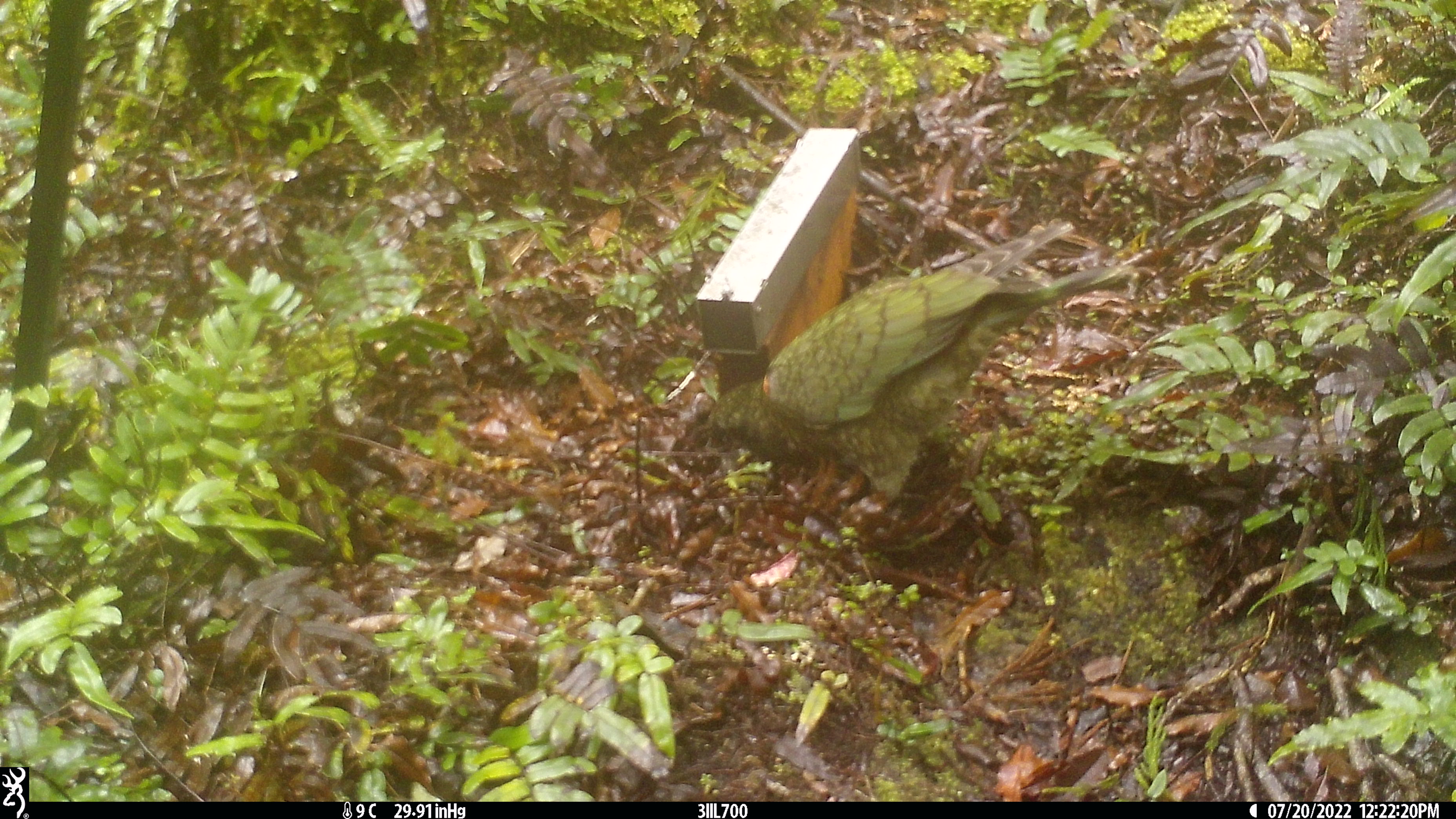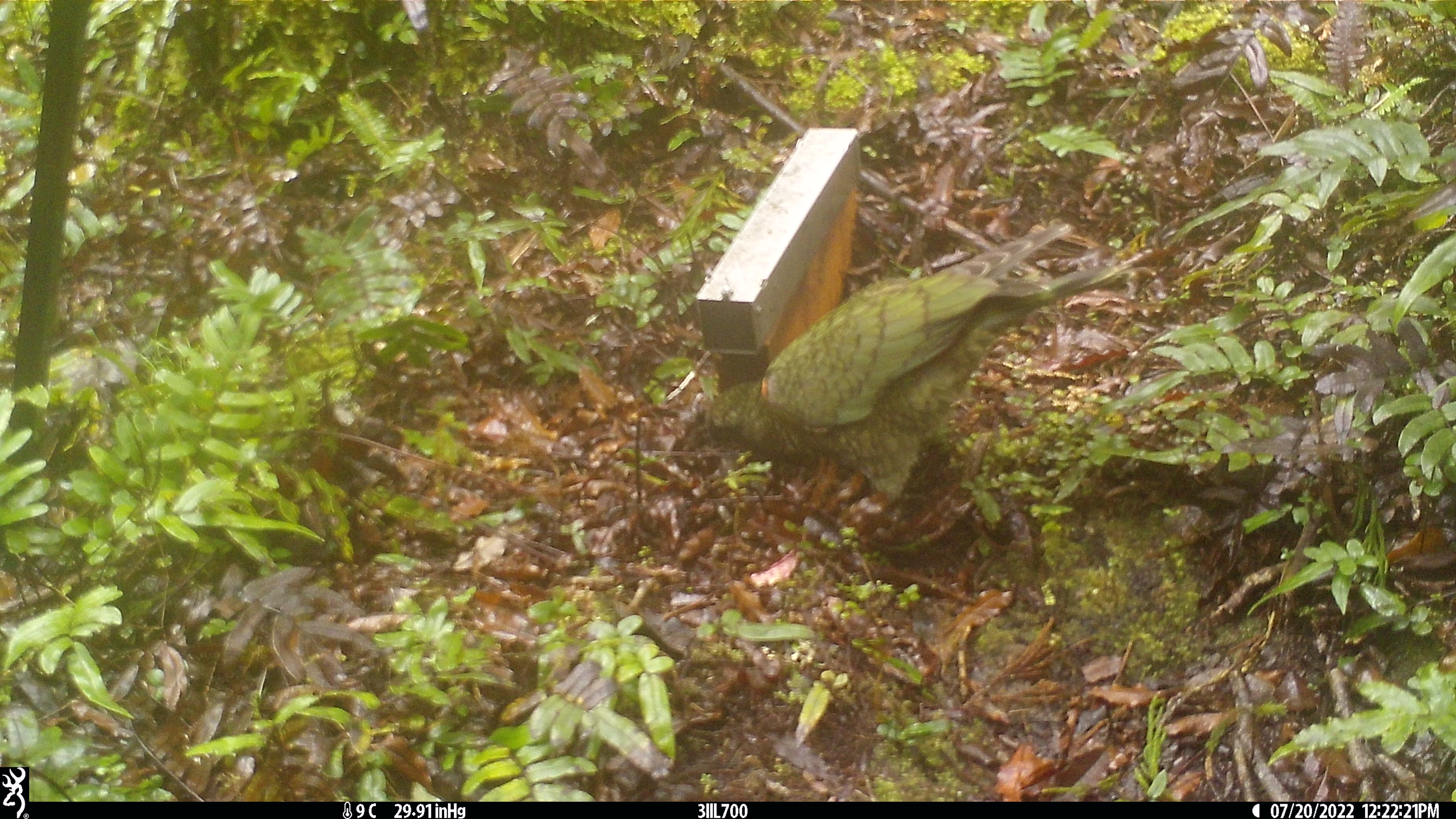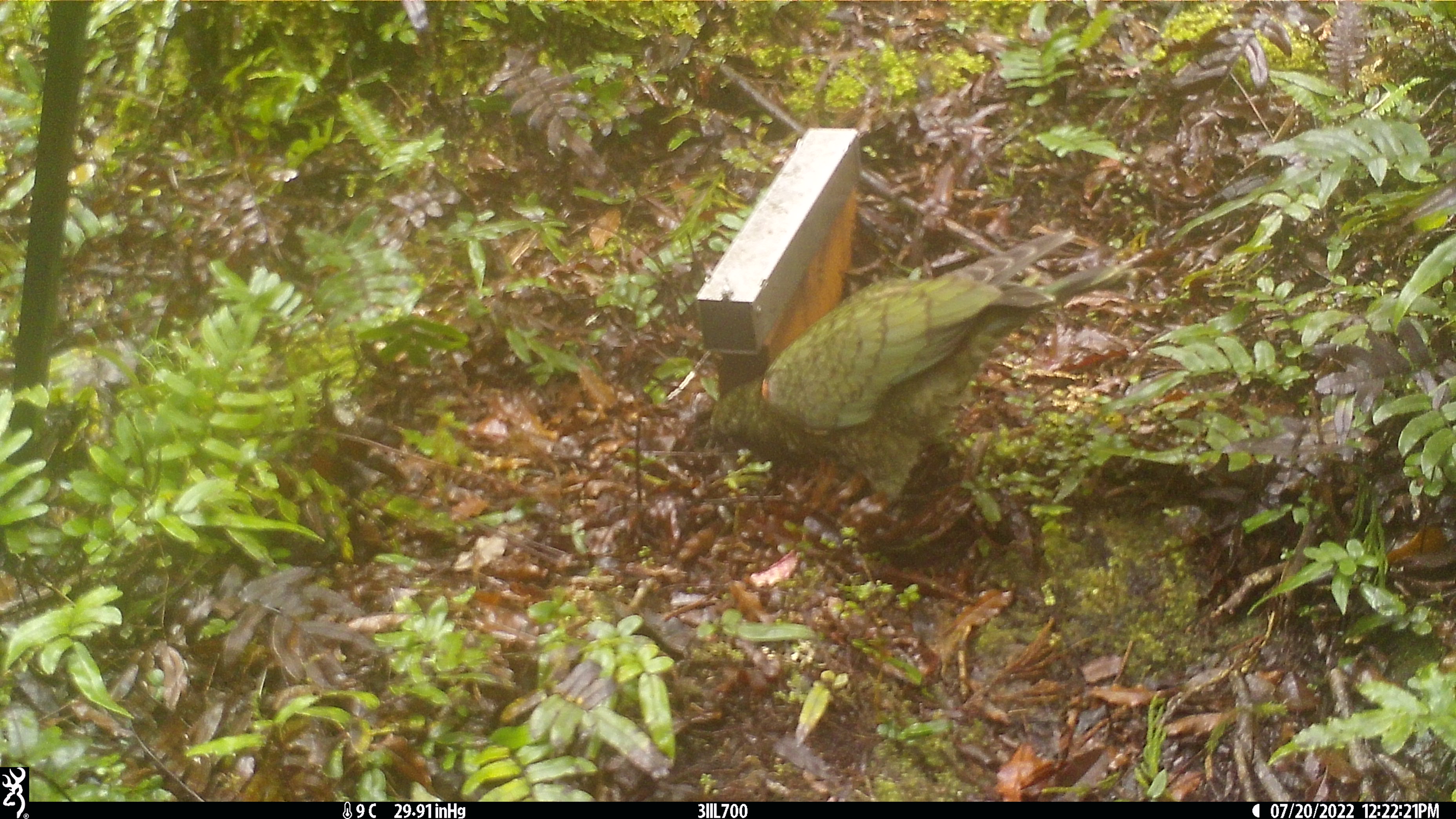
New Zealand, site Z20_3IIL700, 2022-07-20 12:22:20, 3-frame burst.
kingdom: Animalia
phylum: Chordata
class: Aves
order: Psittaciformes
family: Strigopidae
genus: Nestor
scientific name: Nestor notabilis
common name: kea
Kea (Nestor notabilis).